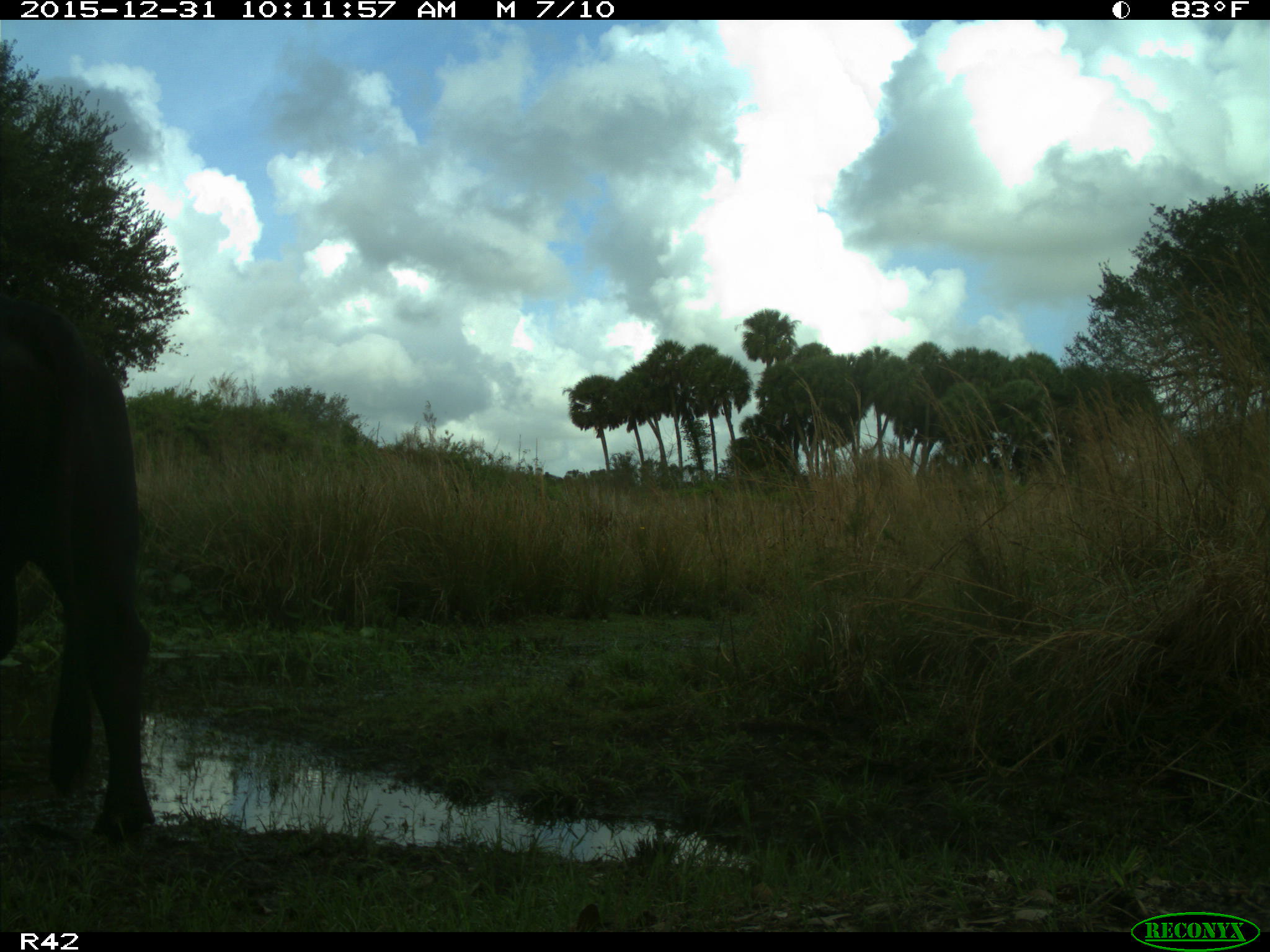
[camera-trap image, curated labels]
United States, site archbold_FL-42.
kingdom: Animalia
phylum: Chordata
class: Mammalia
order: Artiodactyla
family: Bovidae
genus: Bos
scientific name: Bos taurus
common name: domestic cow